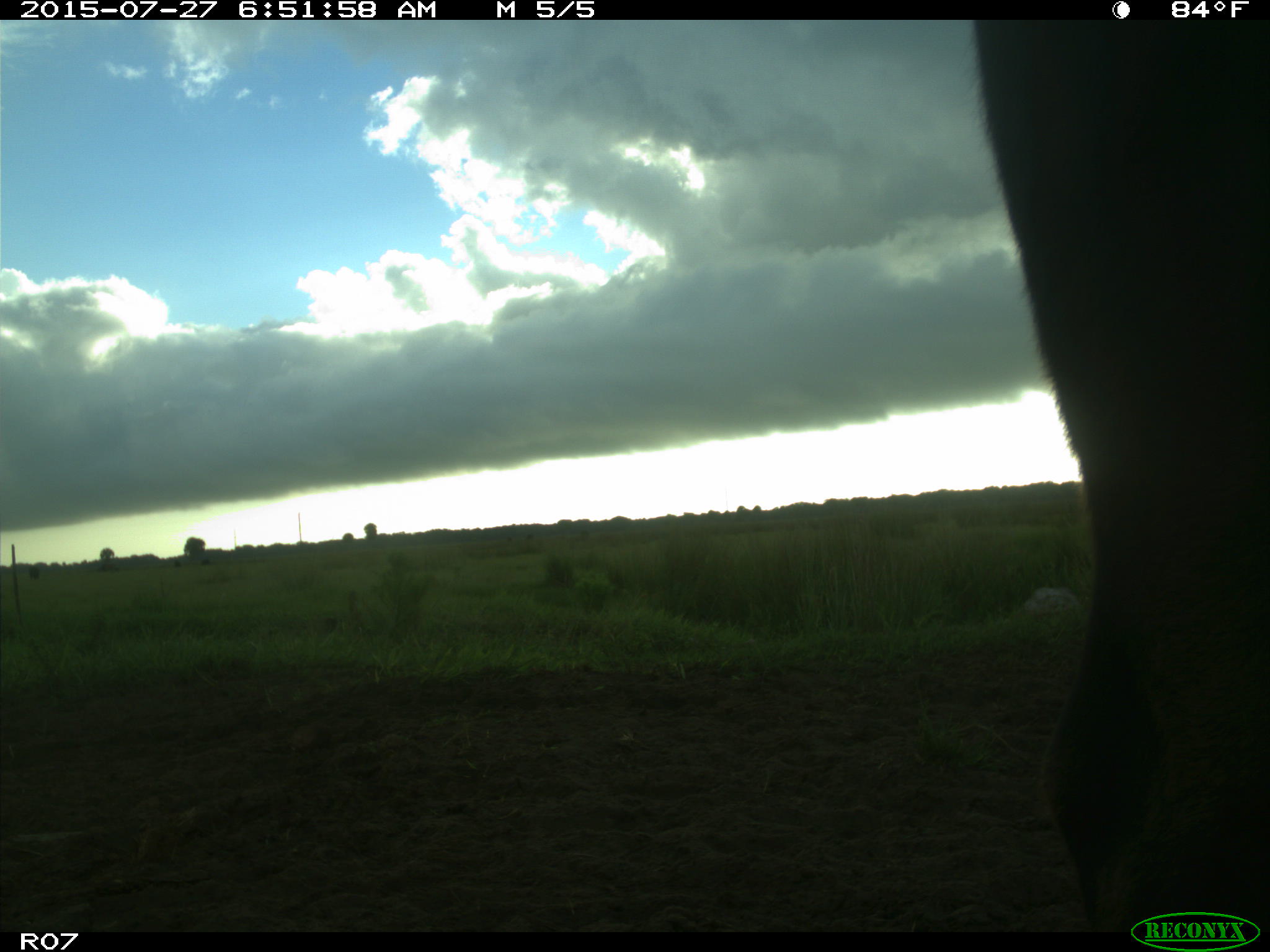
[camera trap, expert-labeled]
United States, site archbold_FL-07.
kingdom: Animalia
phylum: Chordata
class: Mammalia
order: Artiodactyla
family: Bovidae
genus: Bos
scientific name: Bos taurus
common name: domestic cow